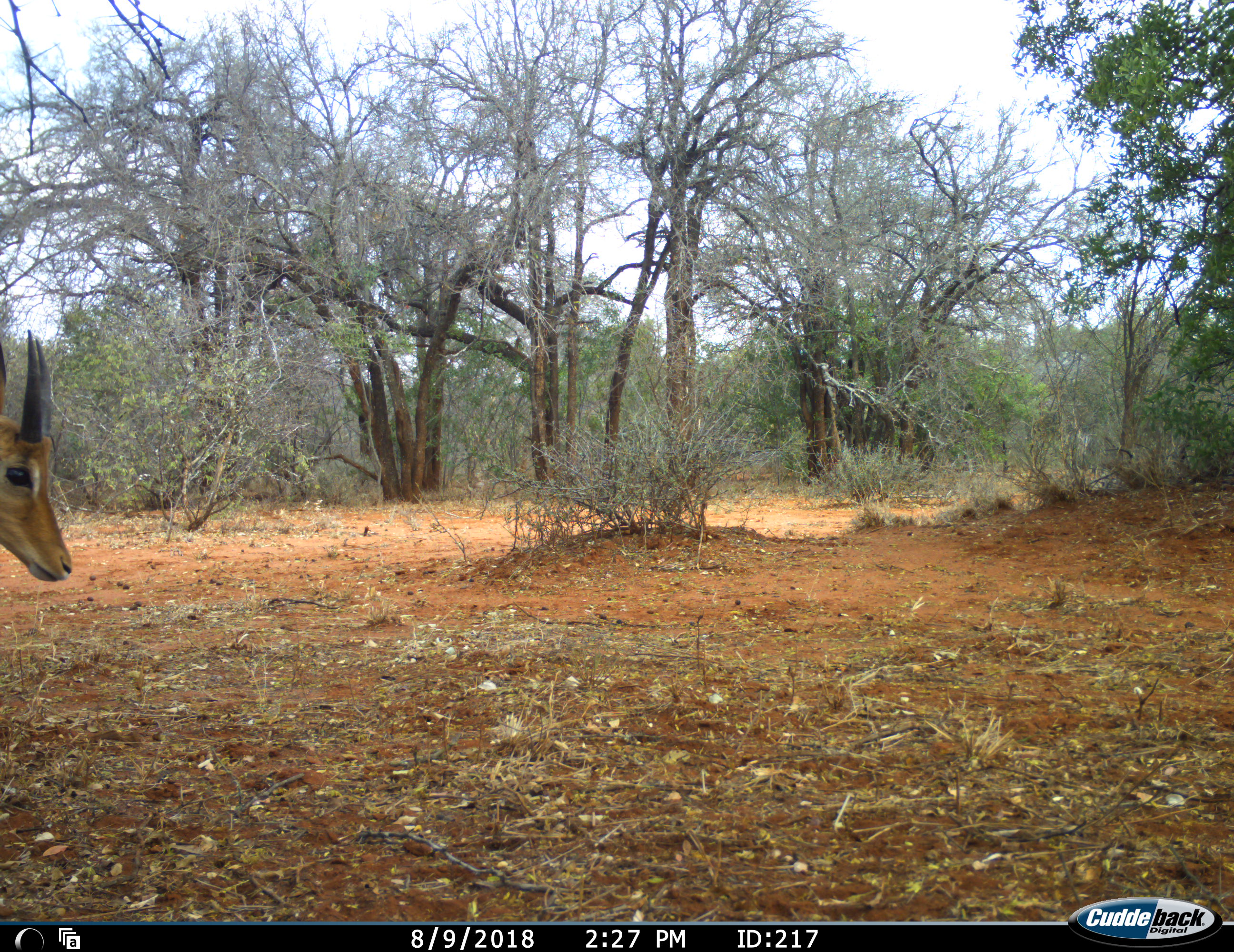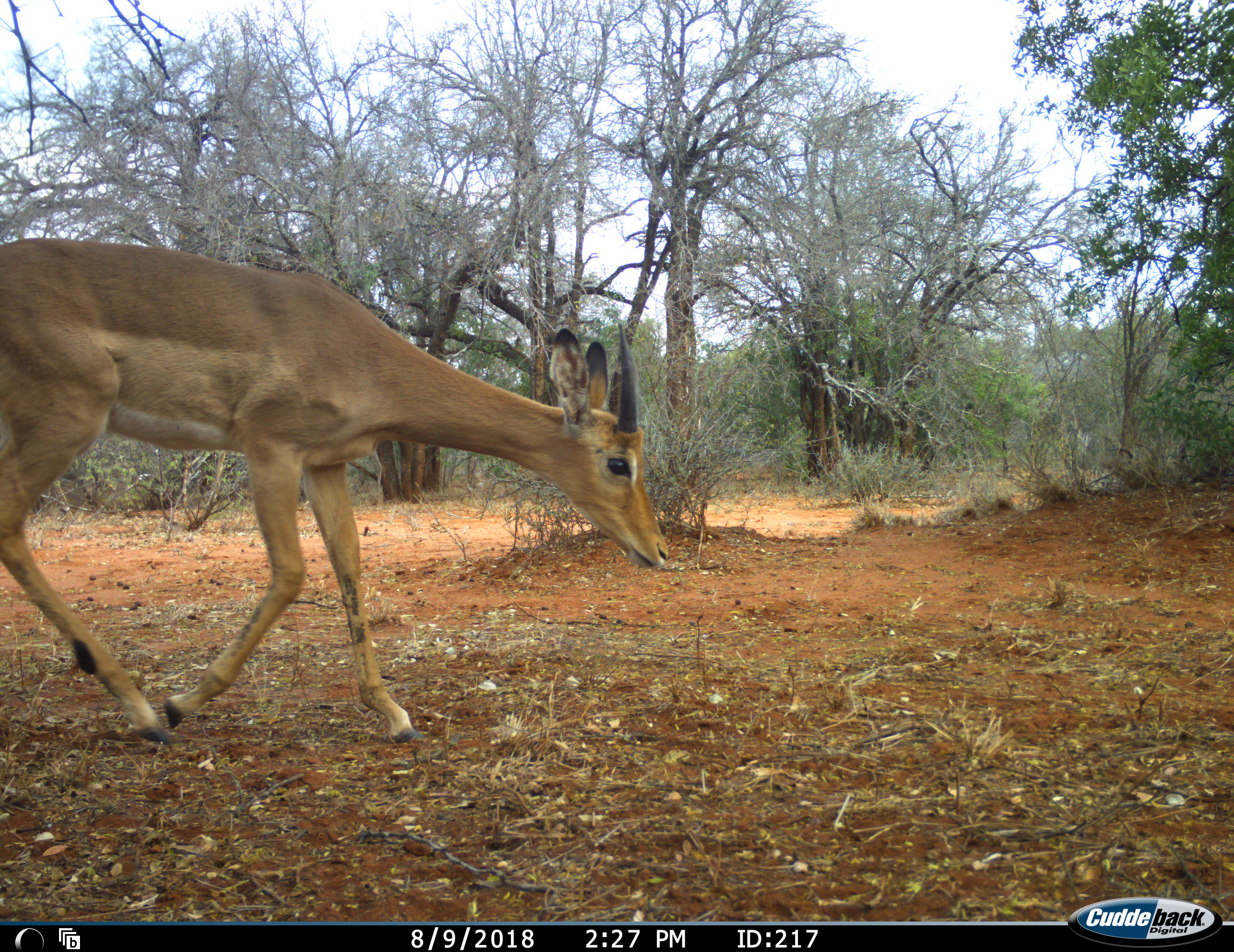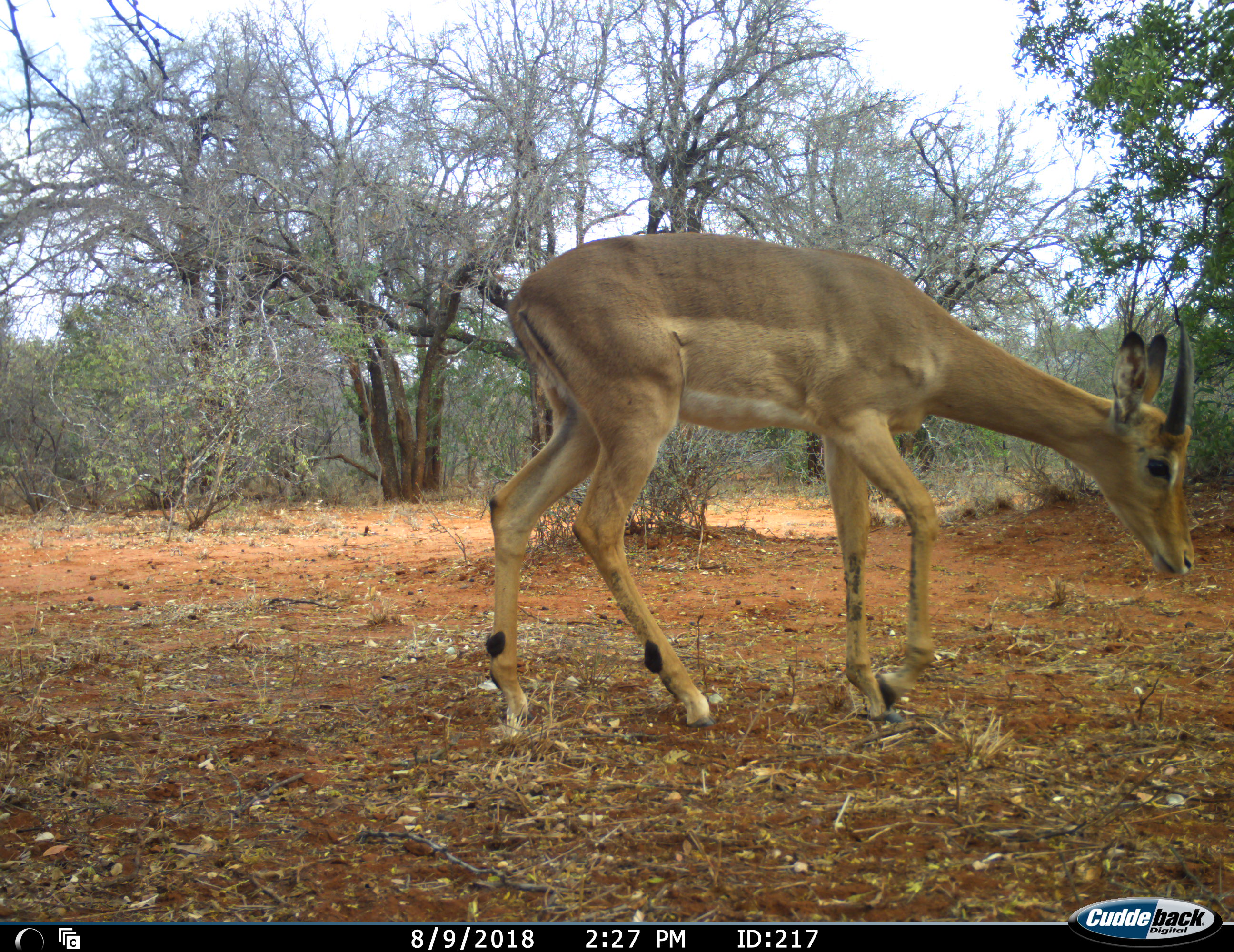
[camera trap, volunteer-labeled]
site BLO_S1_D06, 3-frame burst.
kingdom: Animalia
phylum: Chordata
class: Mammalia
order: Artiodactyla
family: Bovidae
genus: Aepyceros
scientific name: Aepyceros melampus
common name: impala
Impala (Aepyceros melampus), count 1. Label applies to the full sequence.